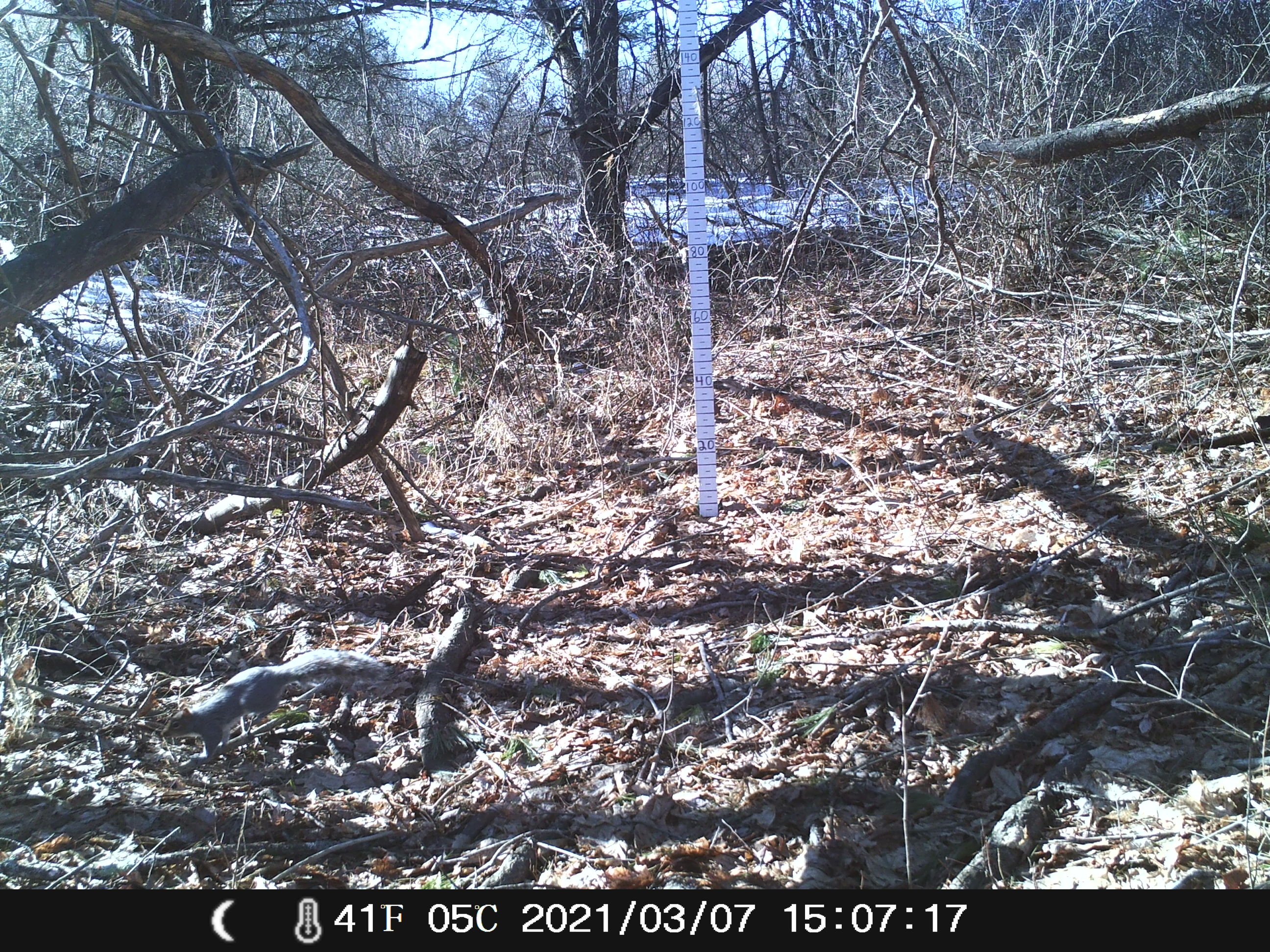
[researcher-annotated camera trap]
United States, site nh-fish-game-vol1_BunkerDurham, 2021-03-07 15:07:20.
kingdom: Animalia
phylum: Chordata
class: Mammalia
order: Rodentia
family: Sciuridae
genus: Sciurus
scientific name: Sciurus carolinensis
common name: gray squirrel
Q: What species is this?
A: Gray squirrel (Sciurus carolinensis).